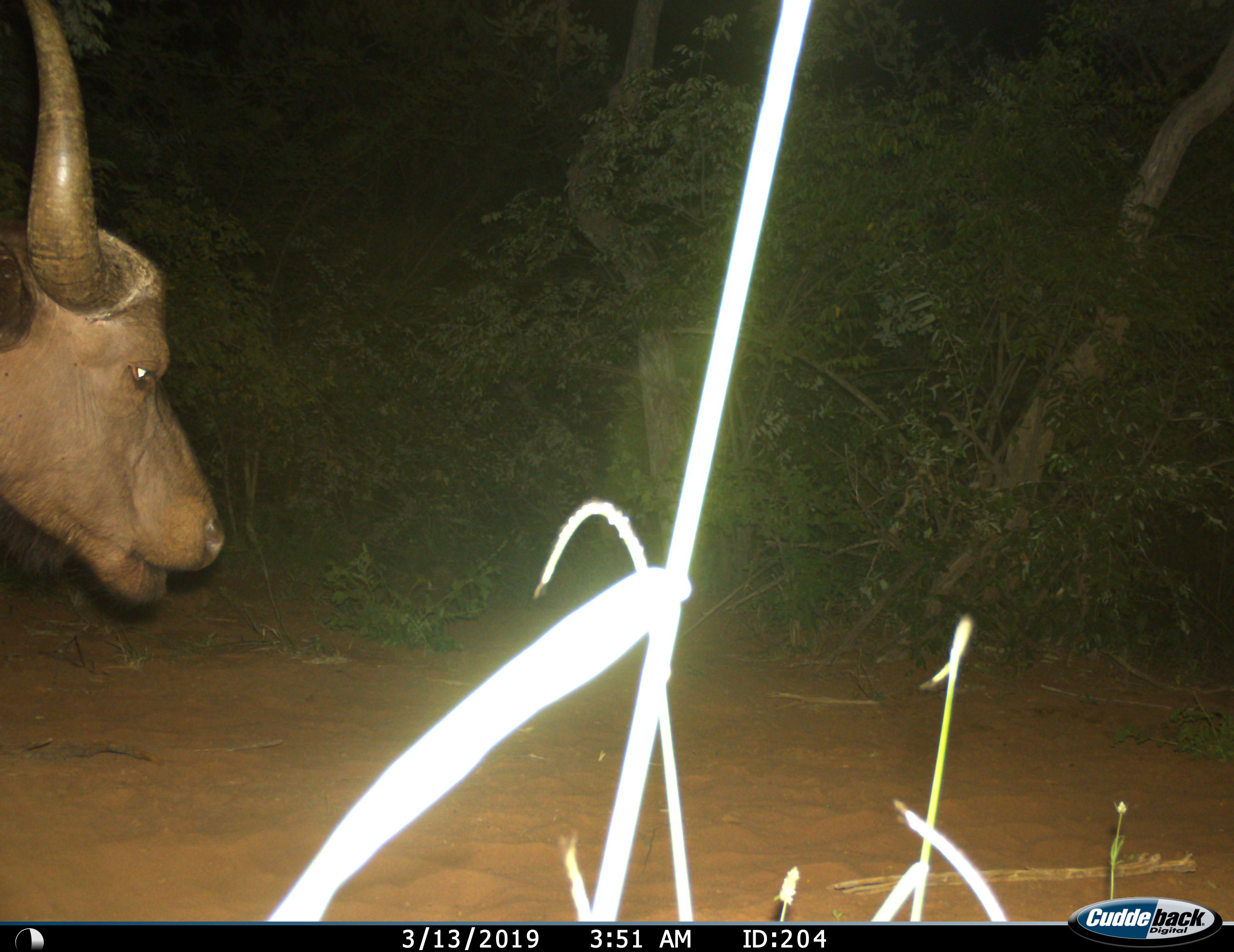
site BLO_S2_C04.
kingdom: Animalia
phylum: Chordata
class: Mammalia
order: Artiodactyla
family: Bovidae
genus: Syncerus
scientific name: Syncerus caffer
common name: african buffalo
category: buffalo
Buffalo (african buffalo) (Syncerus caffer), count 1. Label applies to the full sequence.